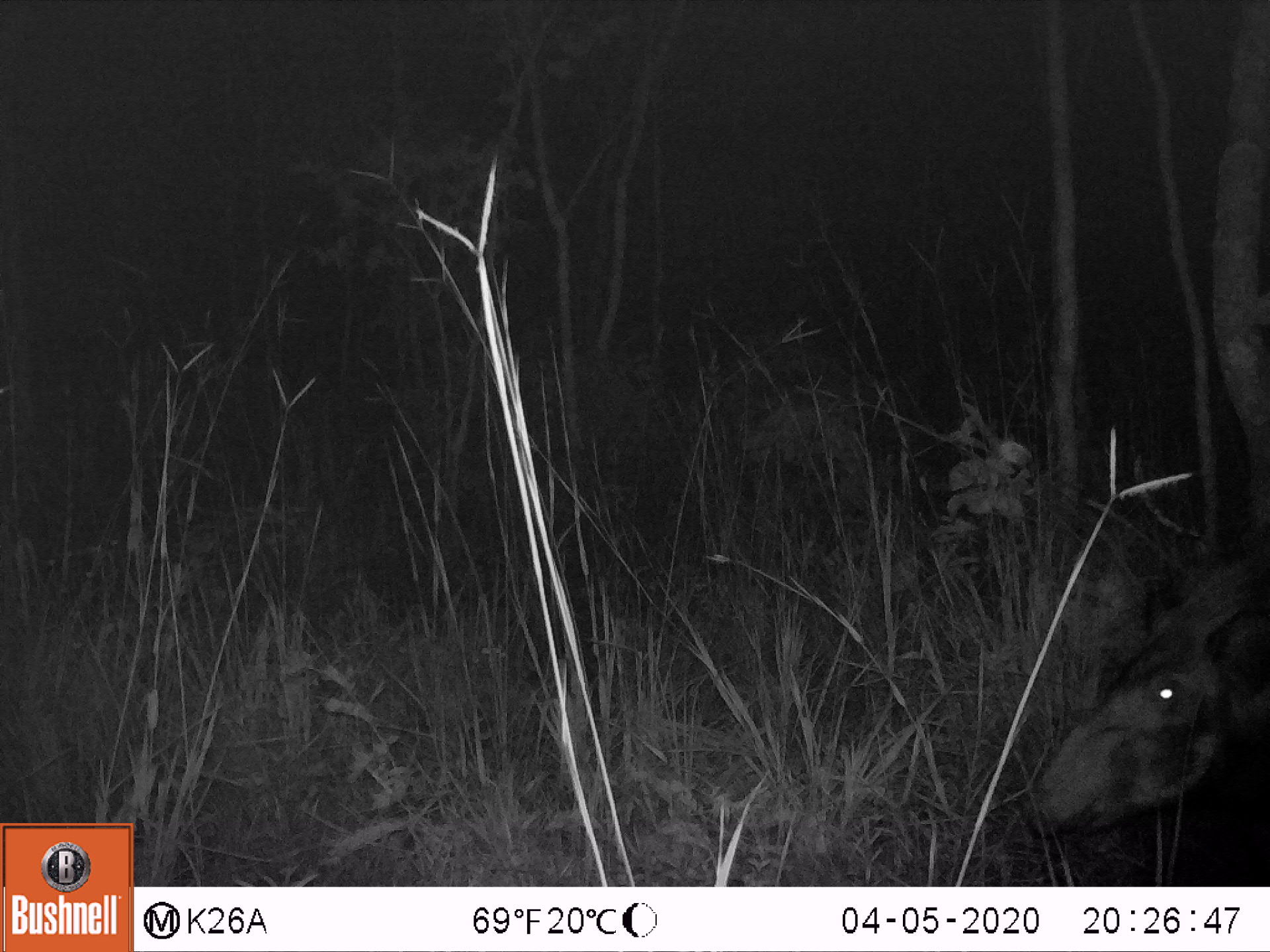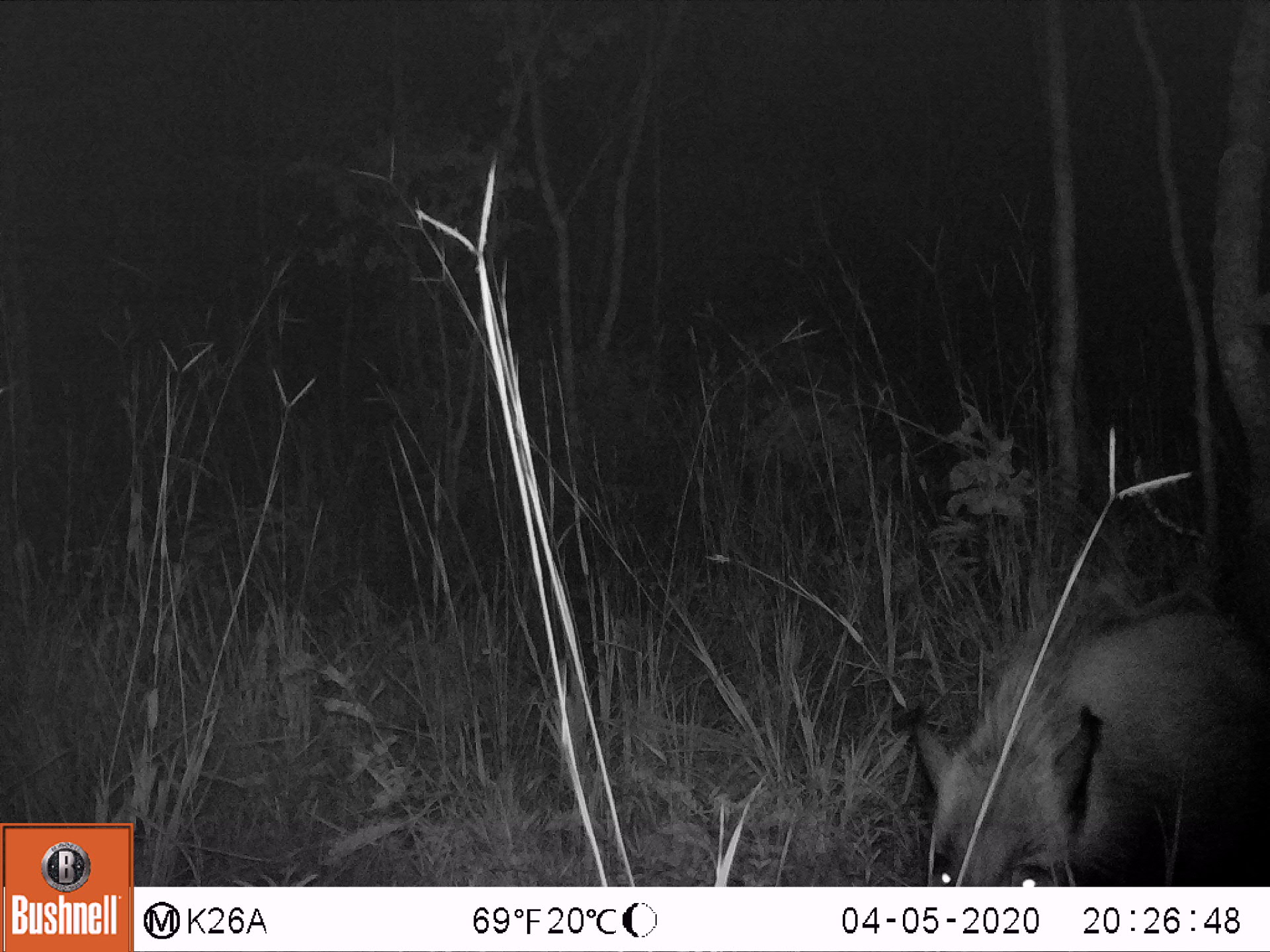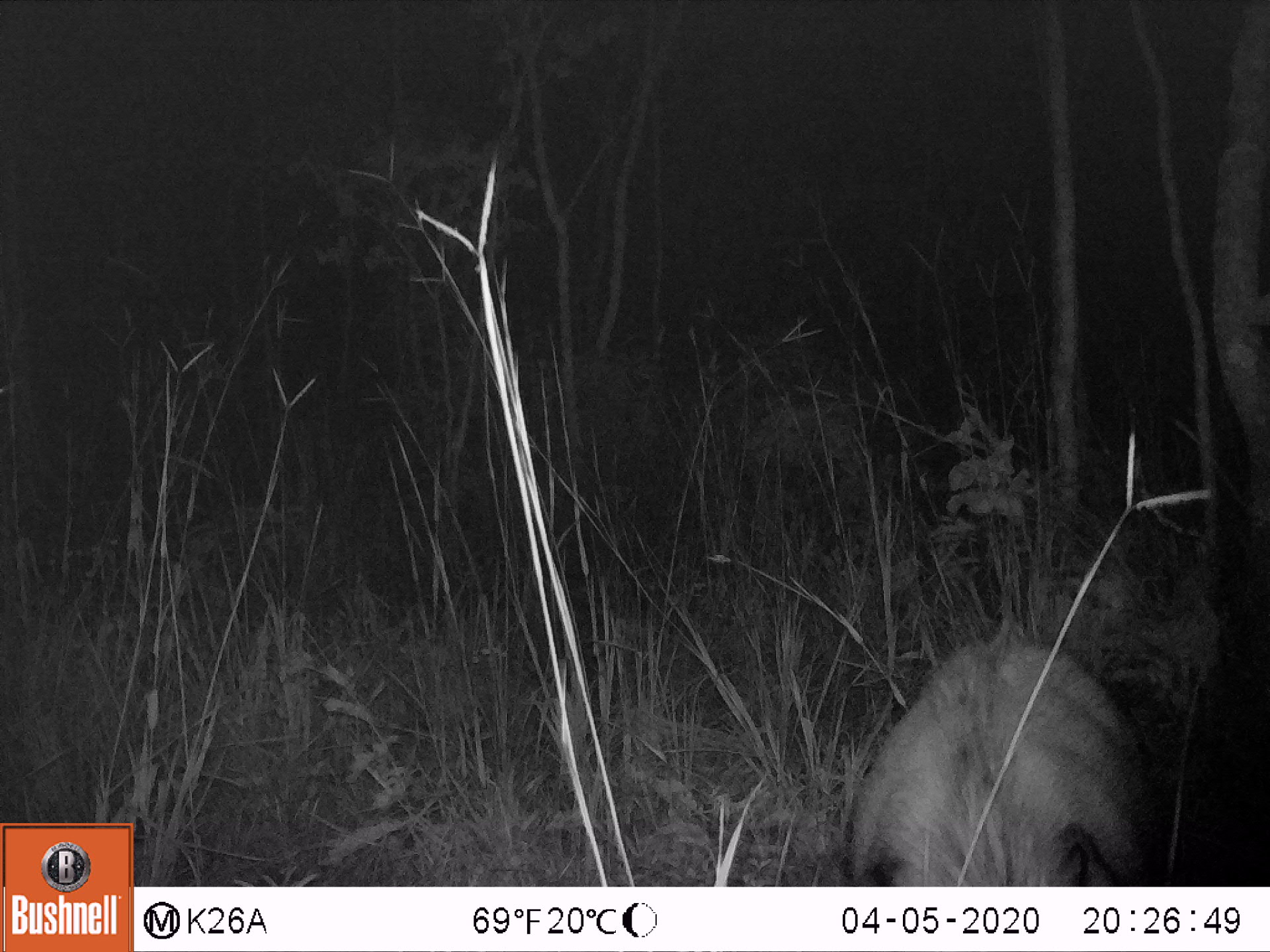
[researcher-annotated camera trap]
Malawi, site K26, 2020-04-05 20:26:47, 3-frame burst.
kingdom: Animalia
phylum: Chordata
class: Mammalia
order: Artiodactyla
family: Suidae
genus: Potamochoerus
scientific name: Potamochoerus larvatus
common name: bushpig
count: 1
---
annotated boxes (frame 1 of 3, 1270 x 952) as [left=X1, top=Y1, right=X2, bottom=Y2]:
bushpig: [left=1014, top=547, right=1269, bottom=861]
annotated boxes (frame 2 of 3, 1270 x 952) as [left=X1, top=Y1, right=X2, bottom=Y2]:
bushpig: [left=891, top=591, right=1269, bottom=886]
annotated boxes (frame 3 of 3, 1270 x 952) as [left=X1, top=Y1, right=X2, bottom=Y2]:
bushpig: [left=818, top=617, right=1168, bottom=885]